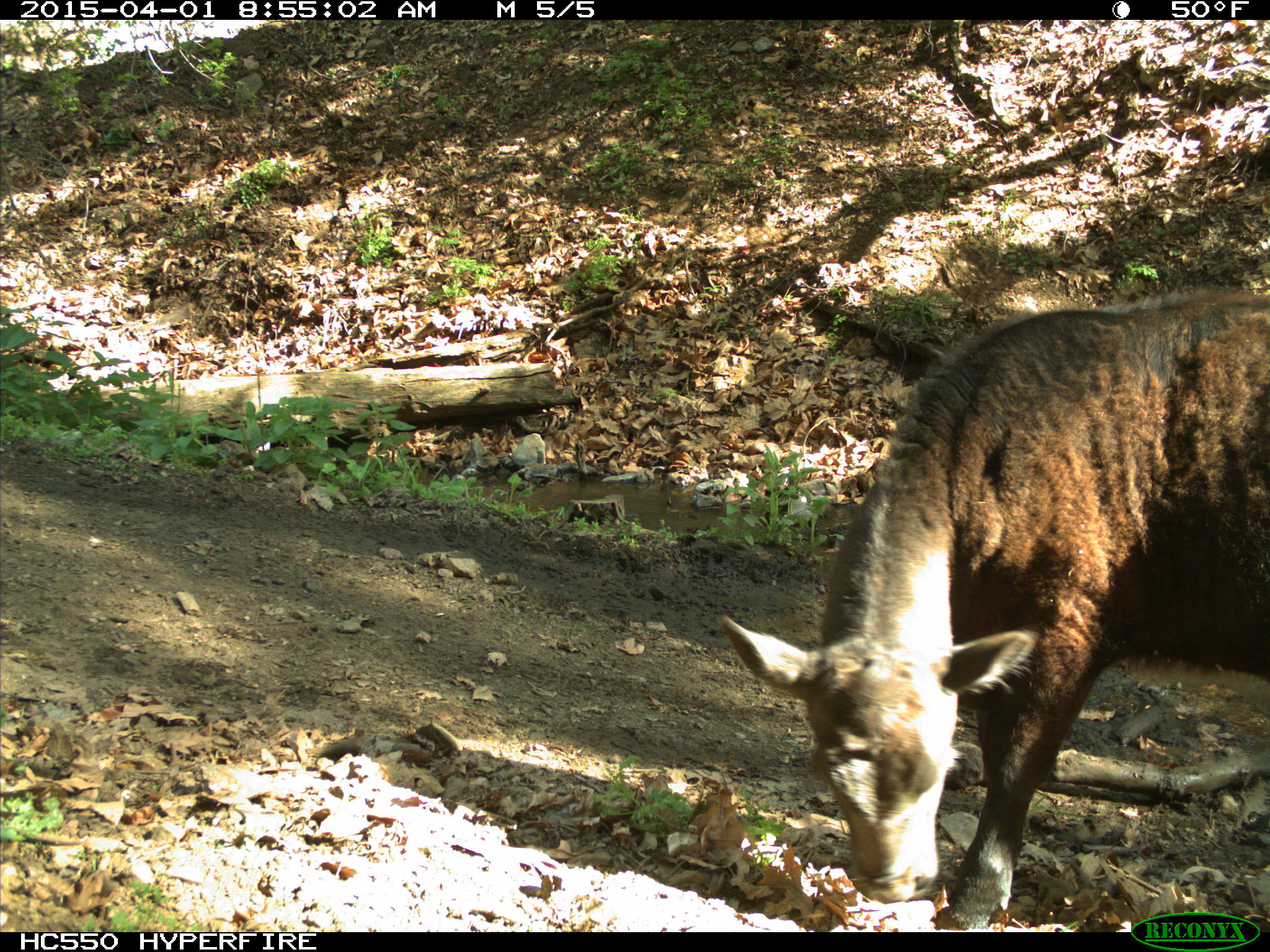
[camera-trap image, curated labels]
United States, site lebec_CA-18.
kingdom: Animalia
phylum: Chordata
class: Mammalia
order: Artiodactyla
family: Bovidae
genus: Bos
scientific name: Bos taurus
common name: domestic cow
Bos taurus (domestic cow).